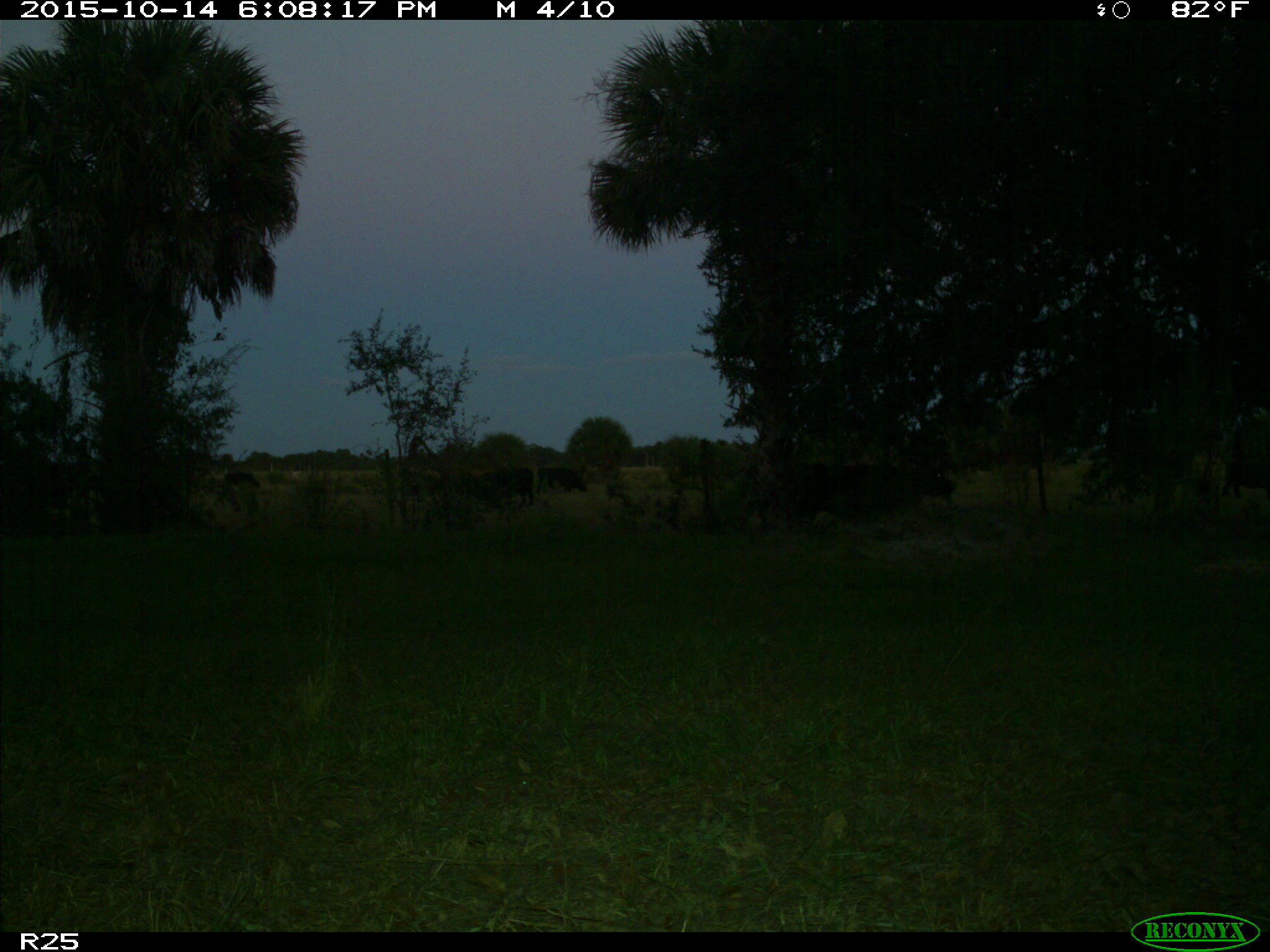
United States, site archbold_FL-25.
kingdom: Animalia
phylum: Chordata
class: Mammalia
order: Artiodactyla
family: Bovidae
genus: Bos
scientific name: Bos taurus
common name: domestic cow